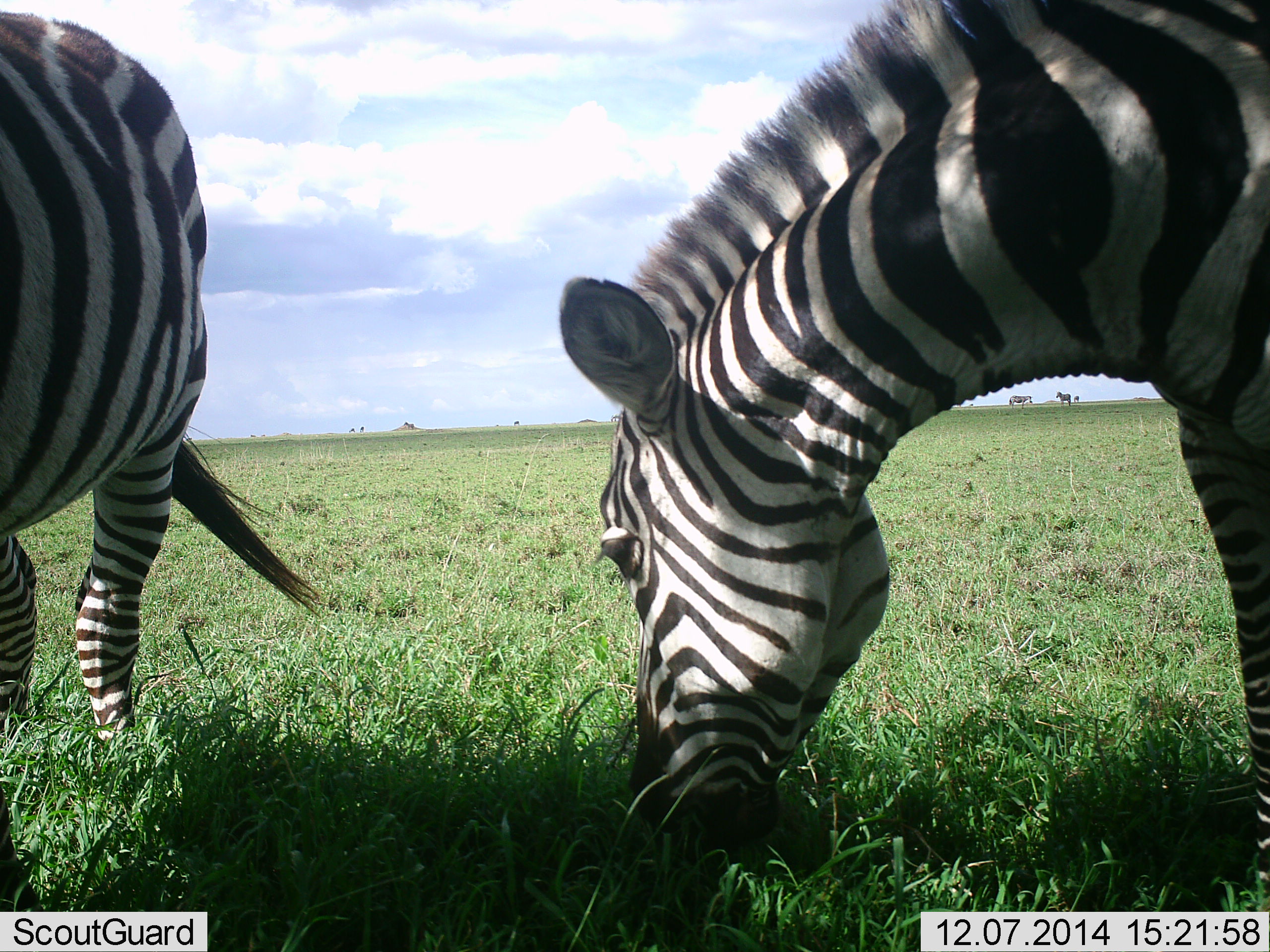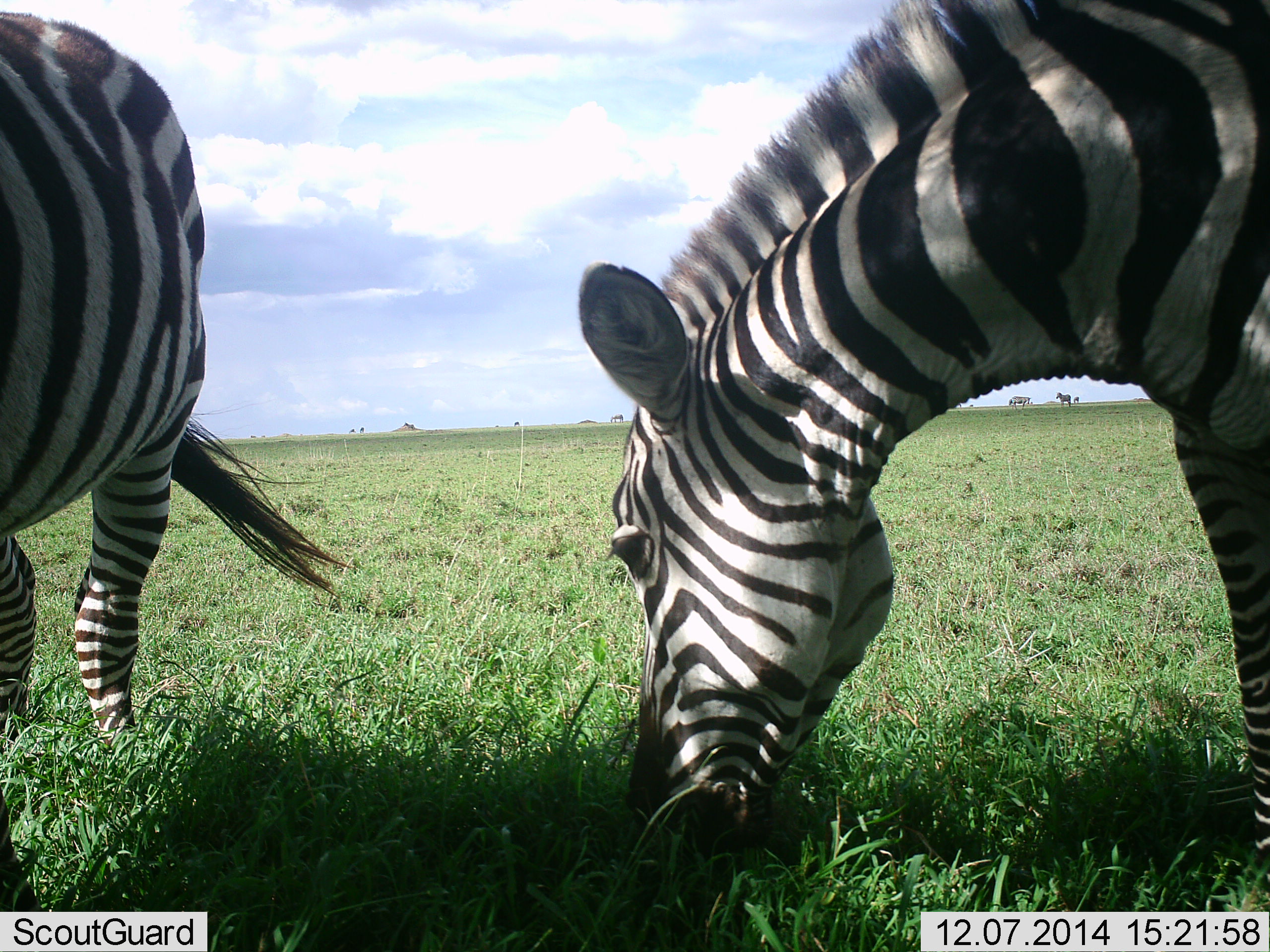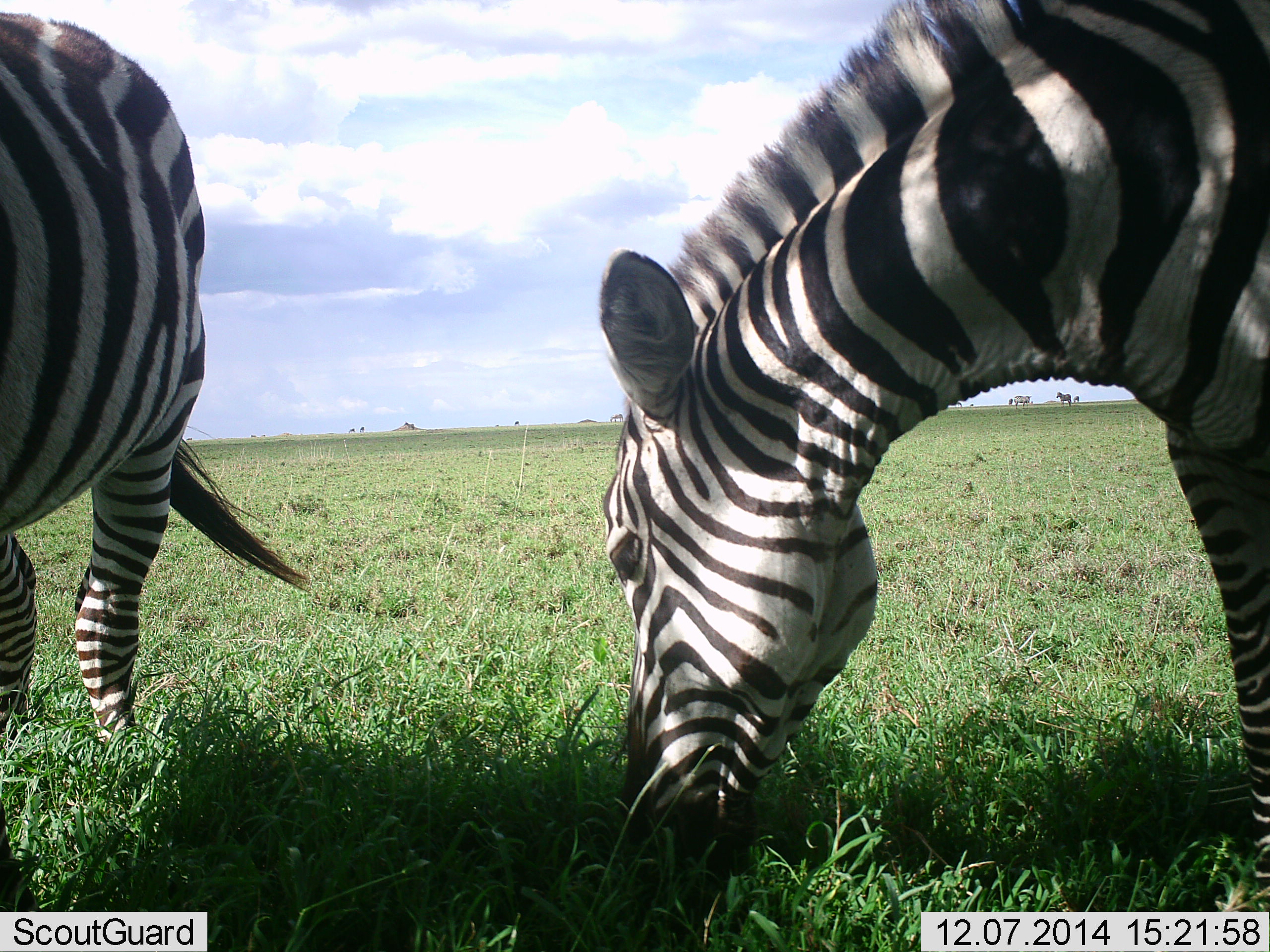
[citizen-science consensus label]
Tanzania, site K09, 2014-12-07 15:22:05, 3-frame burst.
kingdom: Animalia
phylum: Chordata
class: Mammalia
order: Perissodactyla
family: Equidae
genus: Equus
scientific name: Equus quagga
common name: plains zebra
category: zebra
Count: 2.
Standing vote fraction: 50%.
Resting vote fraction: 0%.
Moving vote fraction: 0%.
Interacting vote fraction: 0%.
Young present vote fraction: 0%.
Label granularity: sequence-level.